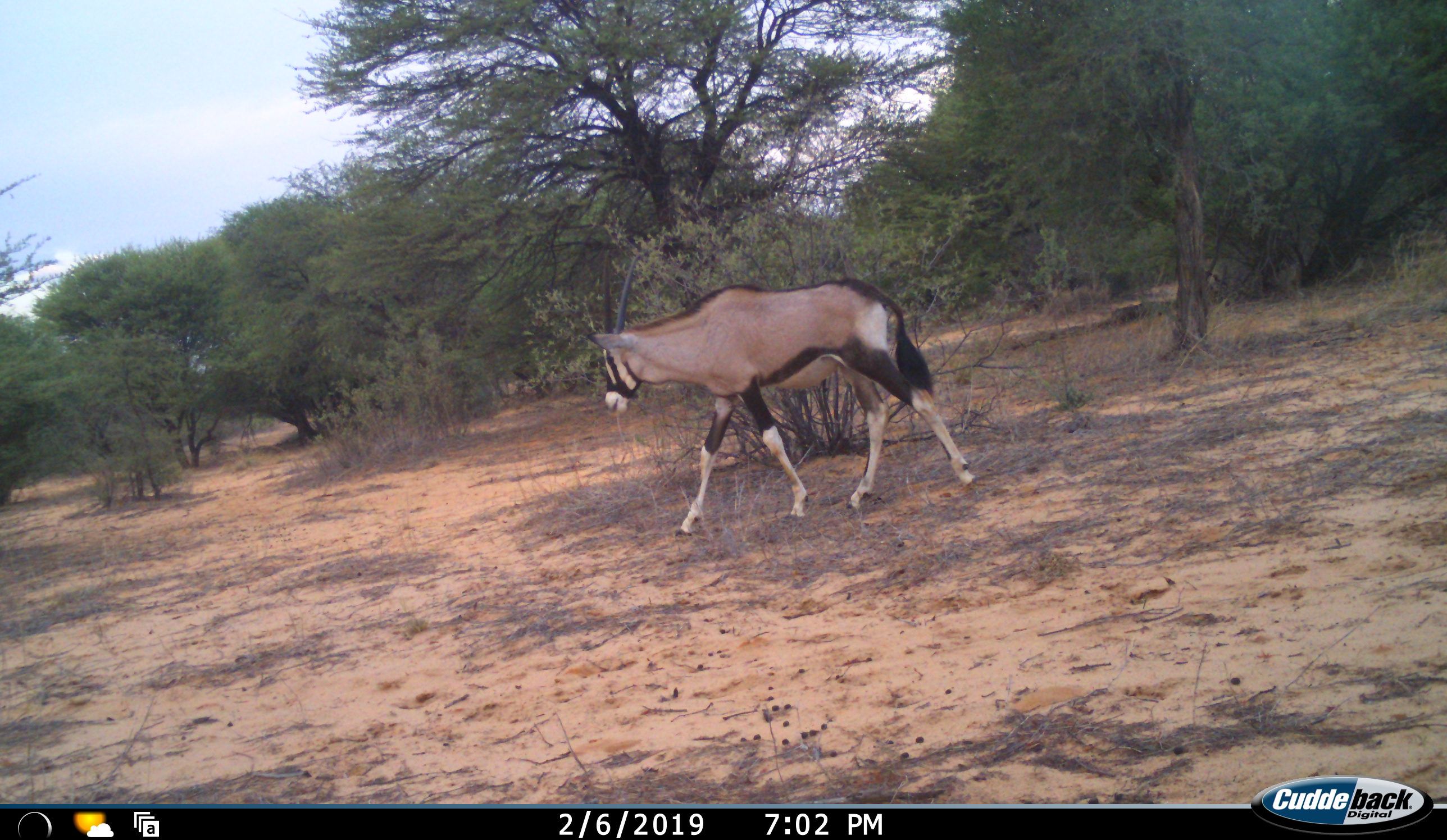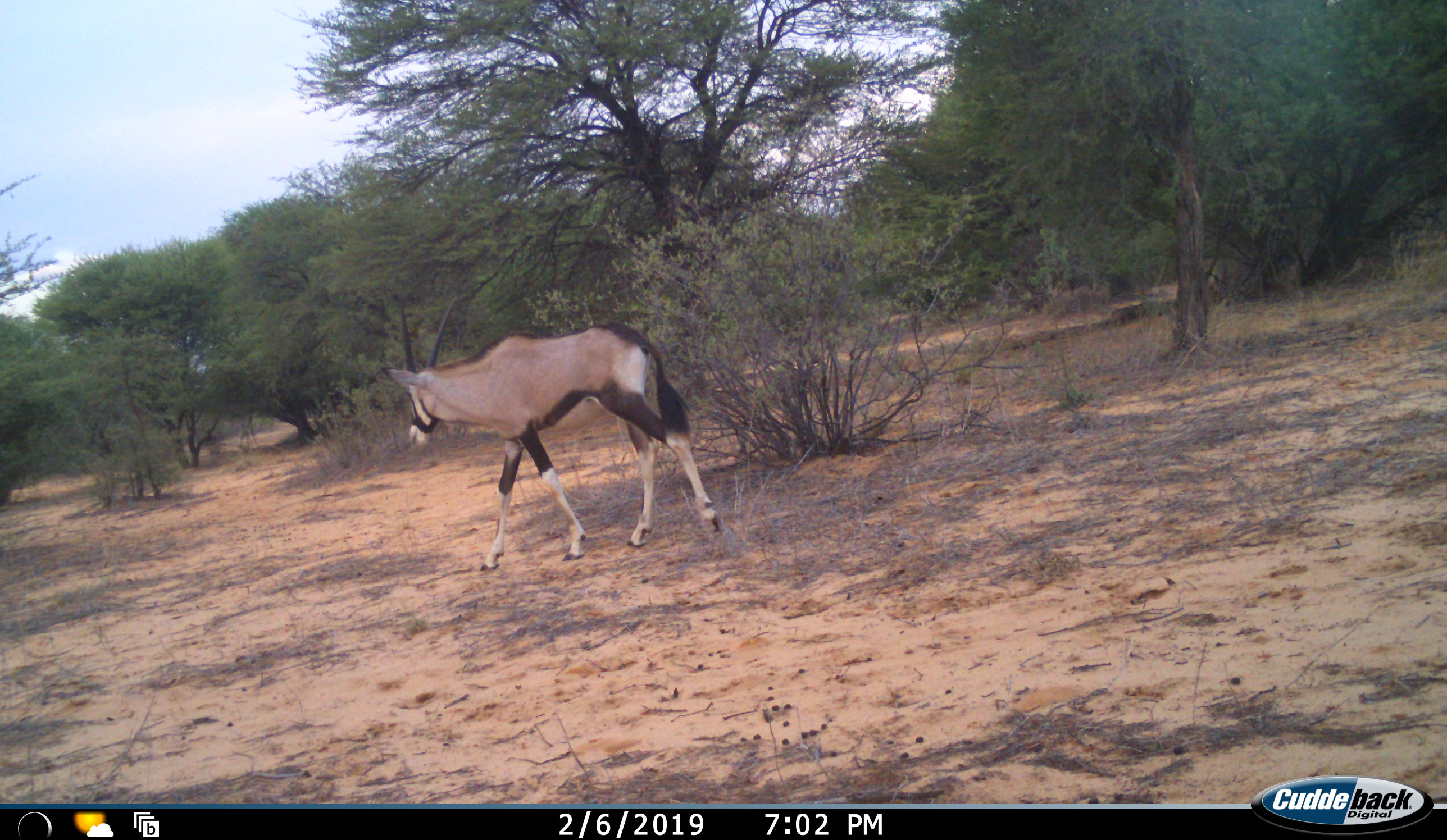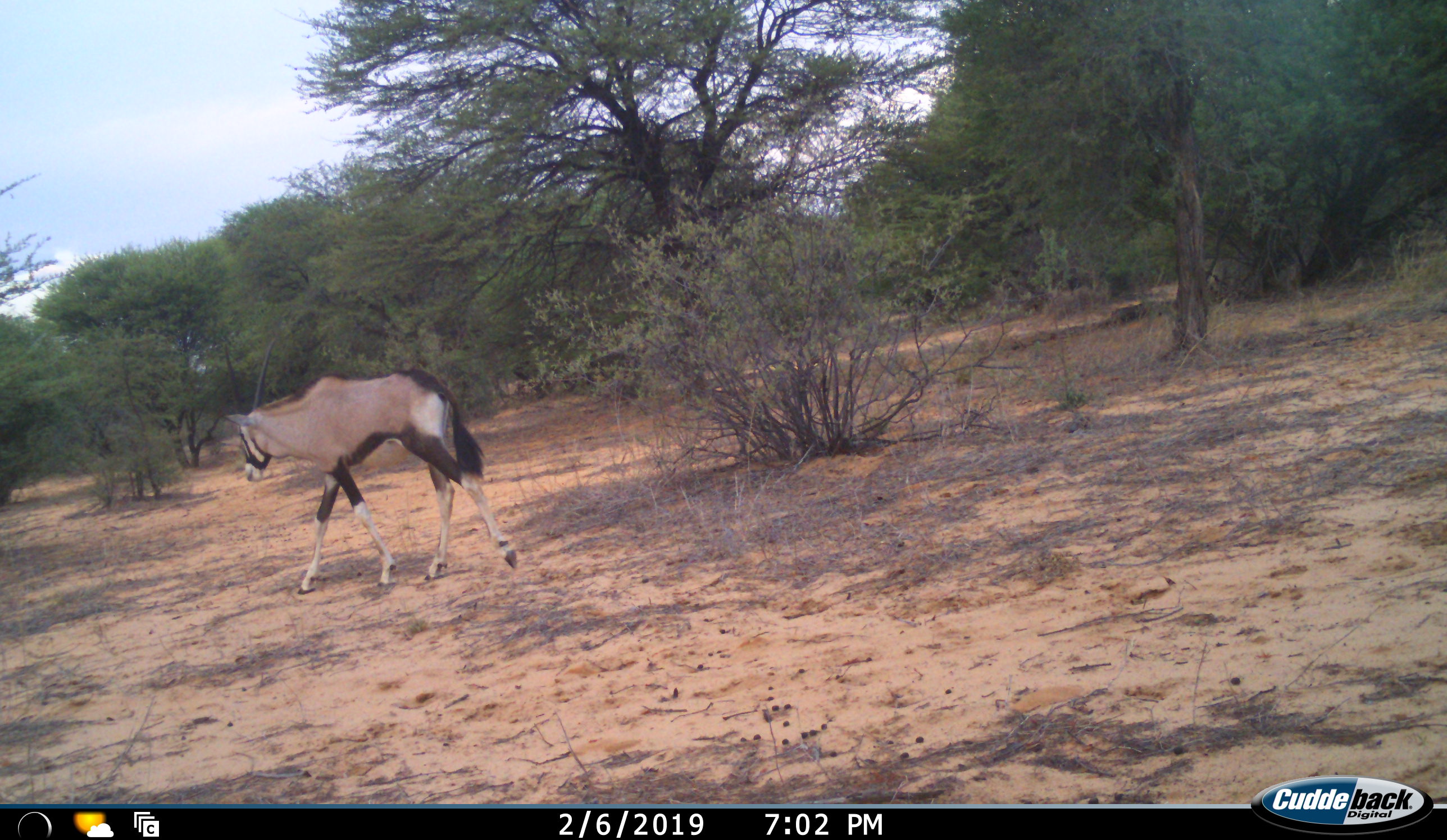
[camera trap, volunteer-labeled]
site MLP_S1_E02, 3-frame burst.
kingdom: Animalia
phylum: Chordata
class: Mammalia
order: Artiodactyla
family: Bovidae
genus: Oryx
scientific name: Oryx gazella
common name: gemsbok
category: oryx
Oryx (gemsbok) (Oryx gazella), count 1. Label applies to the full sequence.